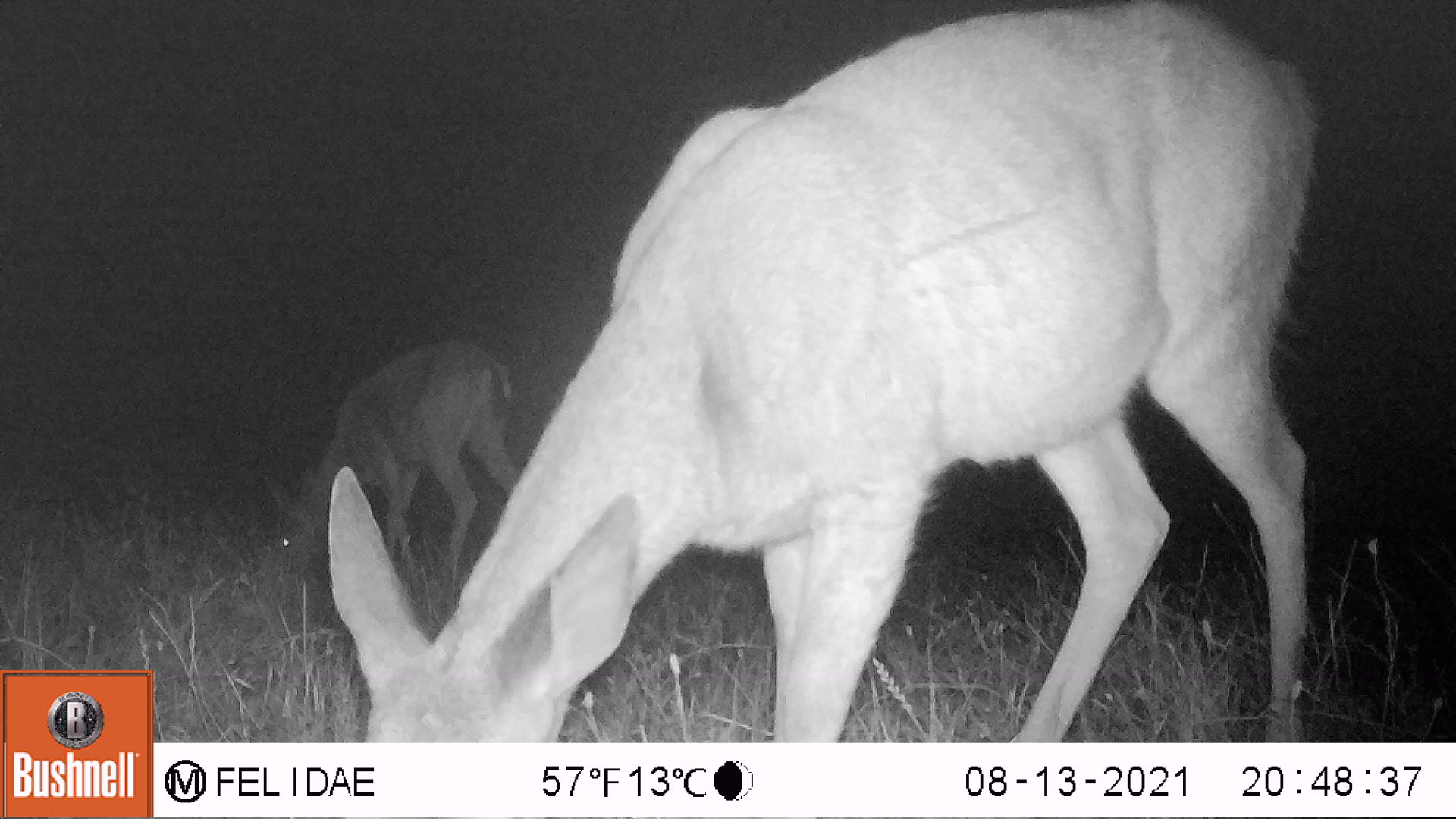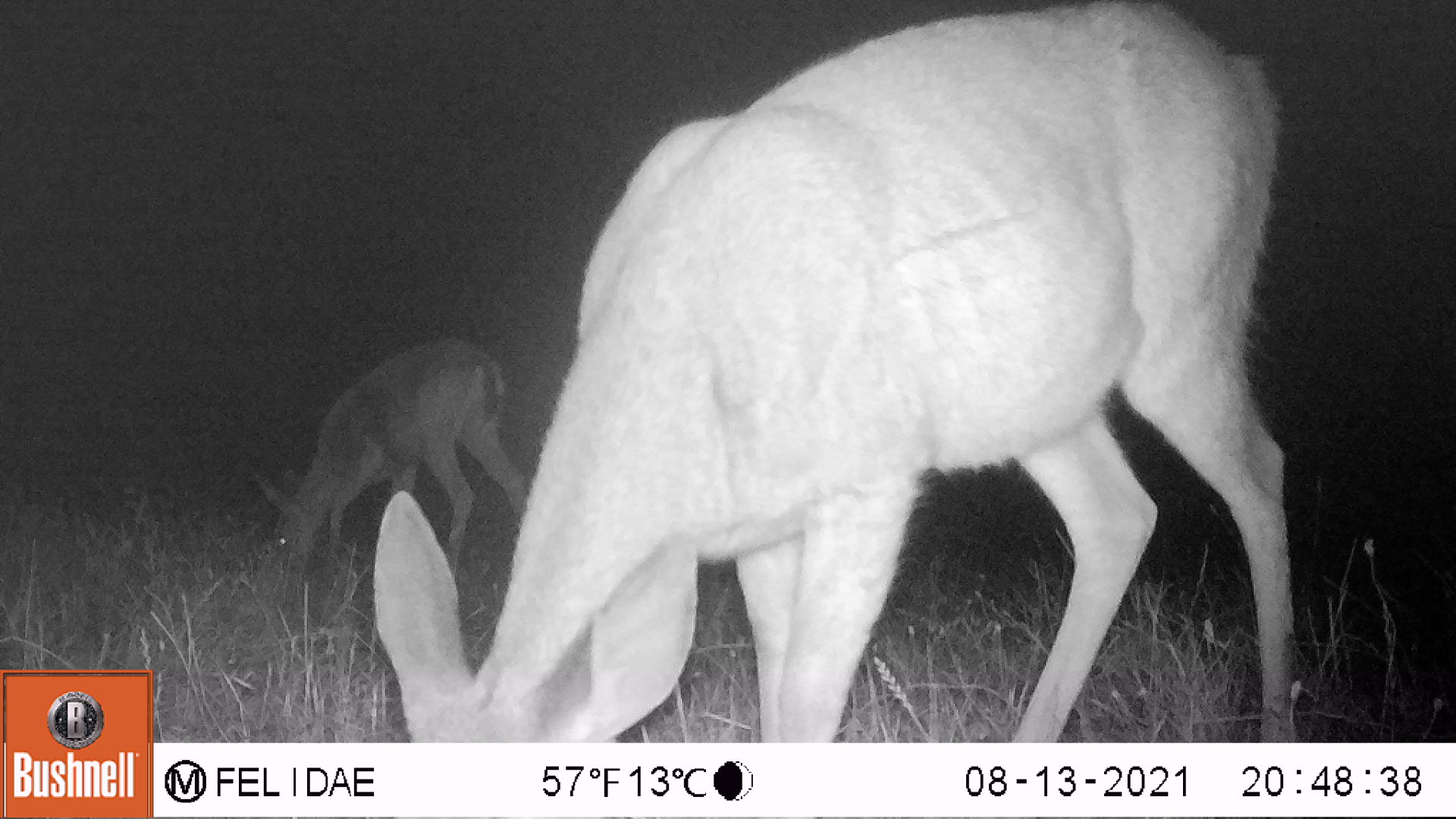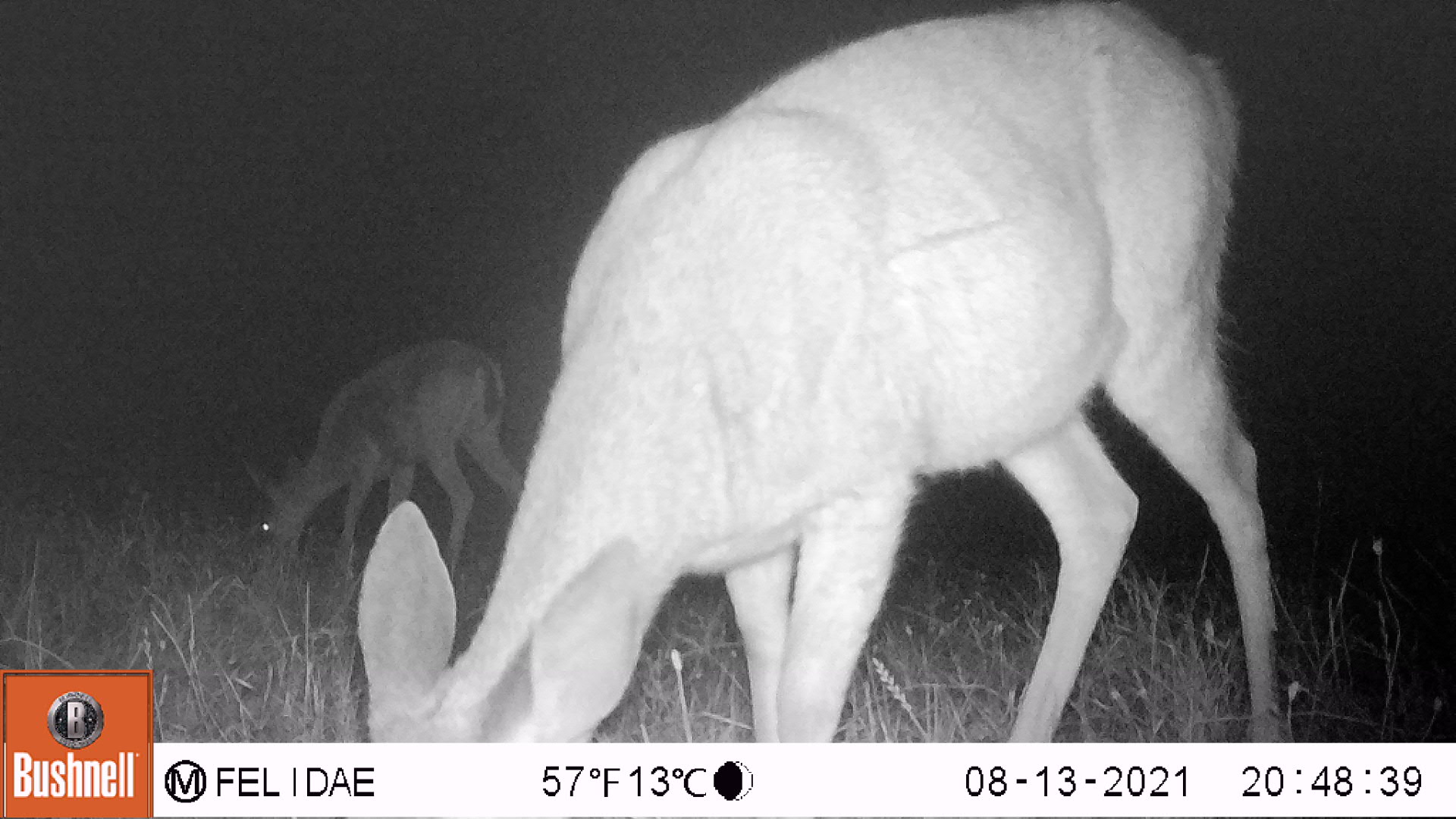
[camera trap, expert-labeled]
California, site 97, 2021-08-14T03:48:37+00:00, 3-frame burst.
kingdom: Animalia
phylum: Chordata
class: Mammalia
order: Artiodactyla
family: Cervidae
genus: Odocoileus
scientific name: Odocoileus hemionus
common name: mule deer